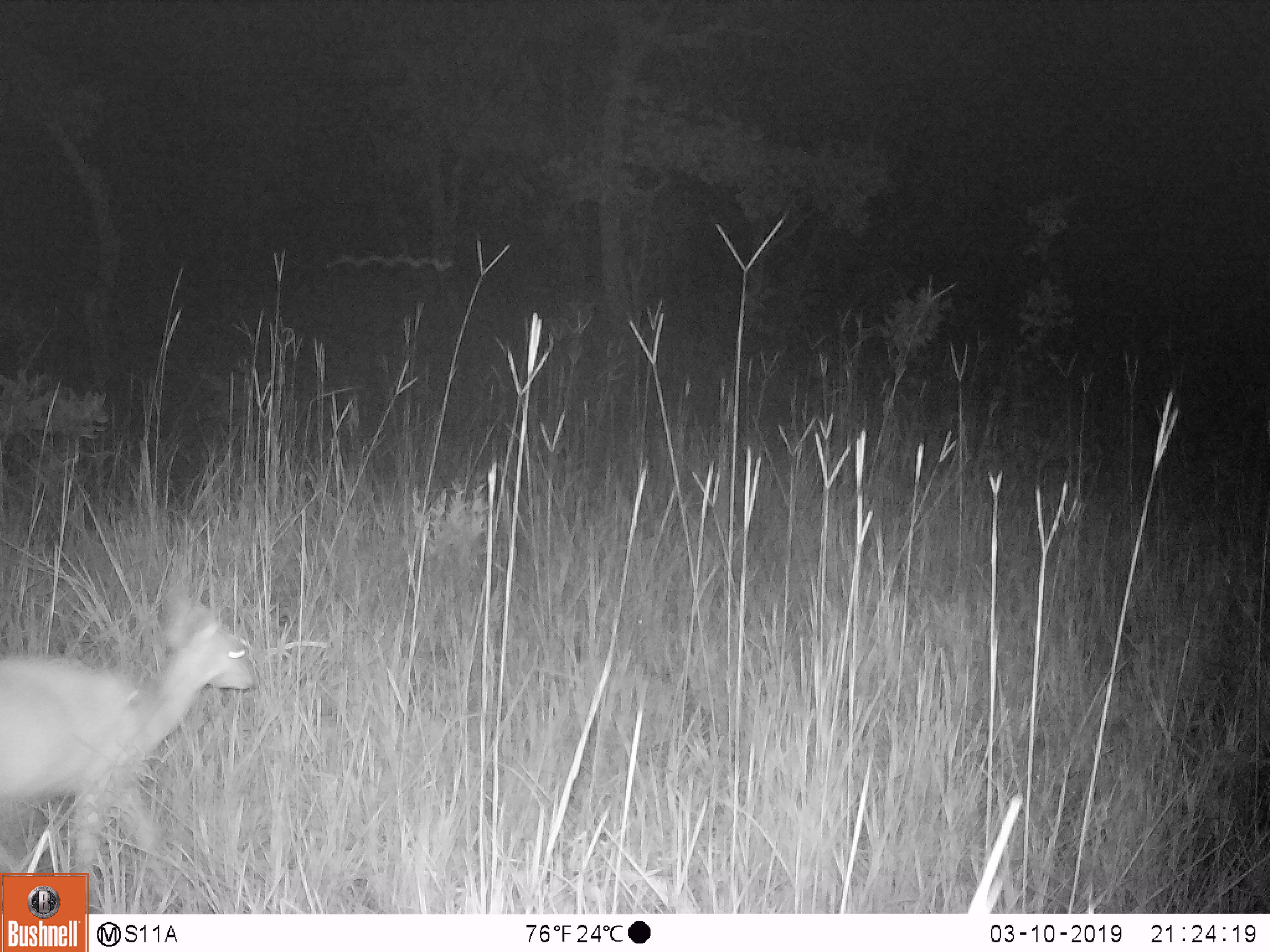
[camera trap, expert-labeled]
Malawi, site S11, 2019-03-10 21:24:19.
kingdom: Animalia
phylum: Chordata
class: Mammalia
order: Artiodactyla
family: Bovidae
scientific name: Antilopinae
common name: small antelope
Small antelope (Antilopinae), count 1.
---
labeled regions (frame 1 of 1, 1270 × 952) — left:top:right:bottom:
small antelope: 0:583:273:866